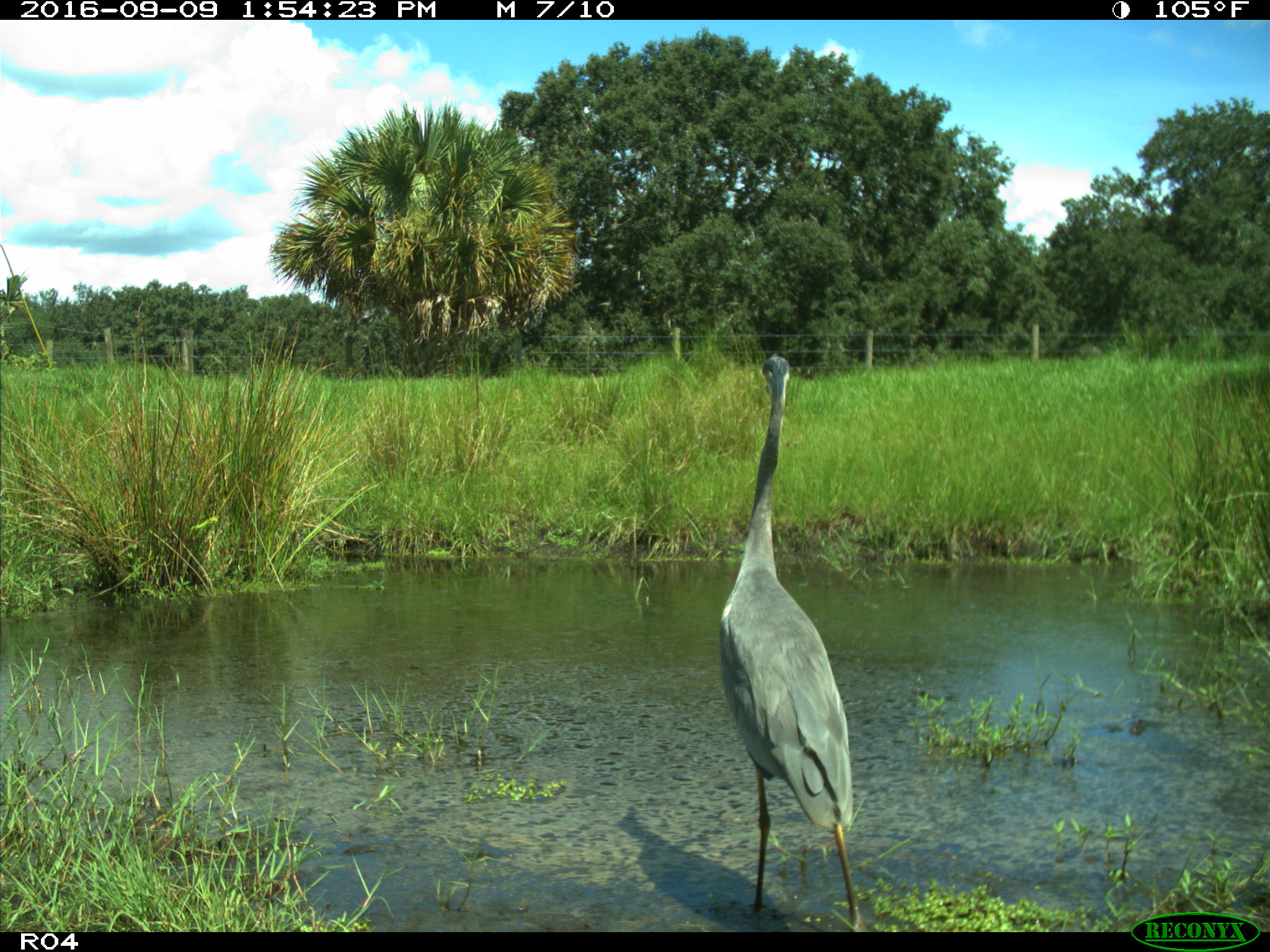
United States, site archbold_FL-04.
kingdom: Animalia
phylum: Chordata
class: Aves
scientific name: Aves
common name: birds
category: unidentified bird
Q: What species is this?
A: Unidentified bird (birds) (Aves).